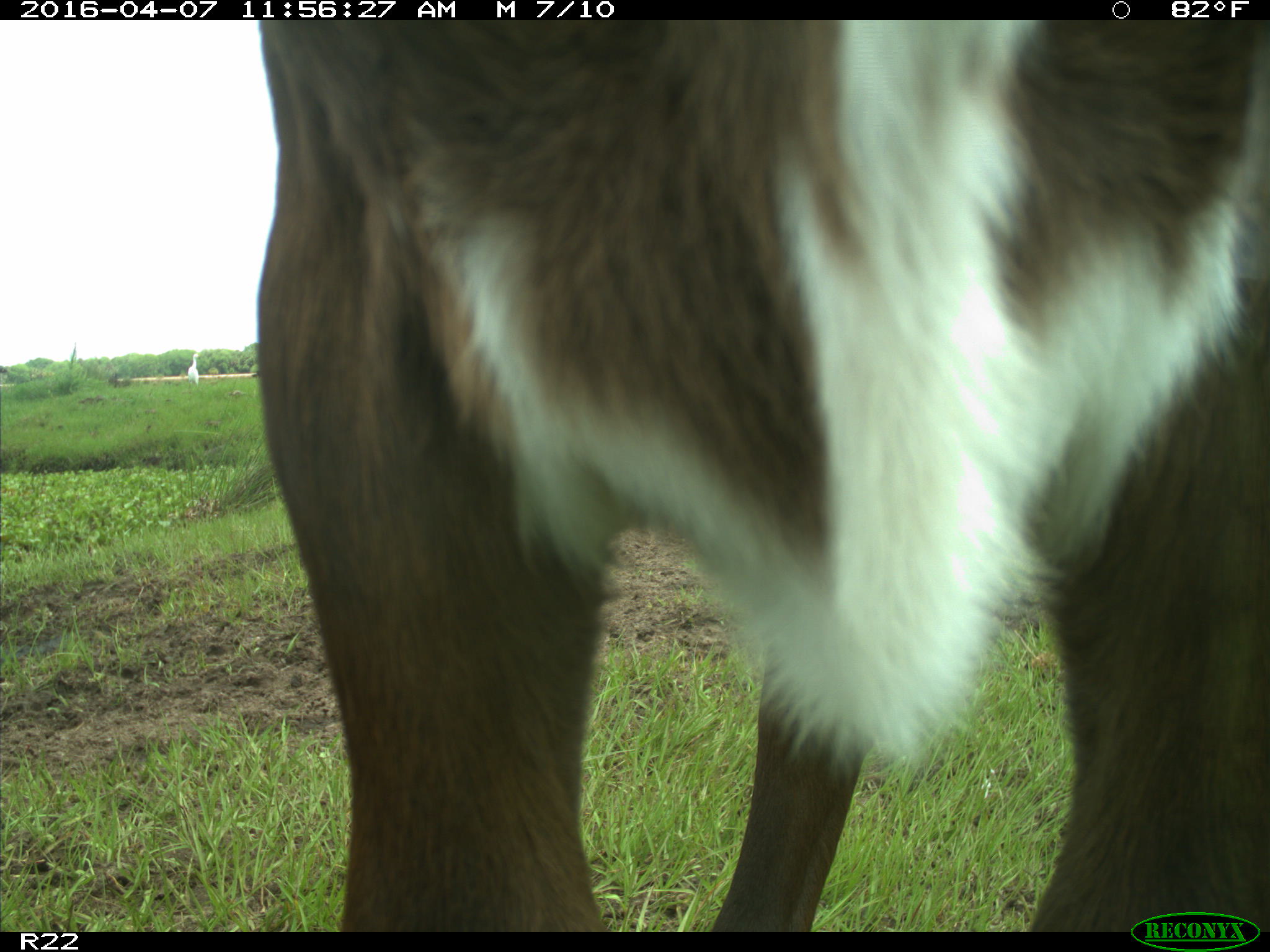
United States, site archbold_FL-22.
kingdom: Animalia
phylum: Chordata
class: Mammalia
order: Artiodactyla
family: Bovidae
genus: Bos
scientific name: Bos taurus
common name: domestic cow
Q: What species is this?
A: Bos taurus (domestic cow).